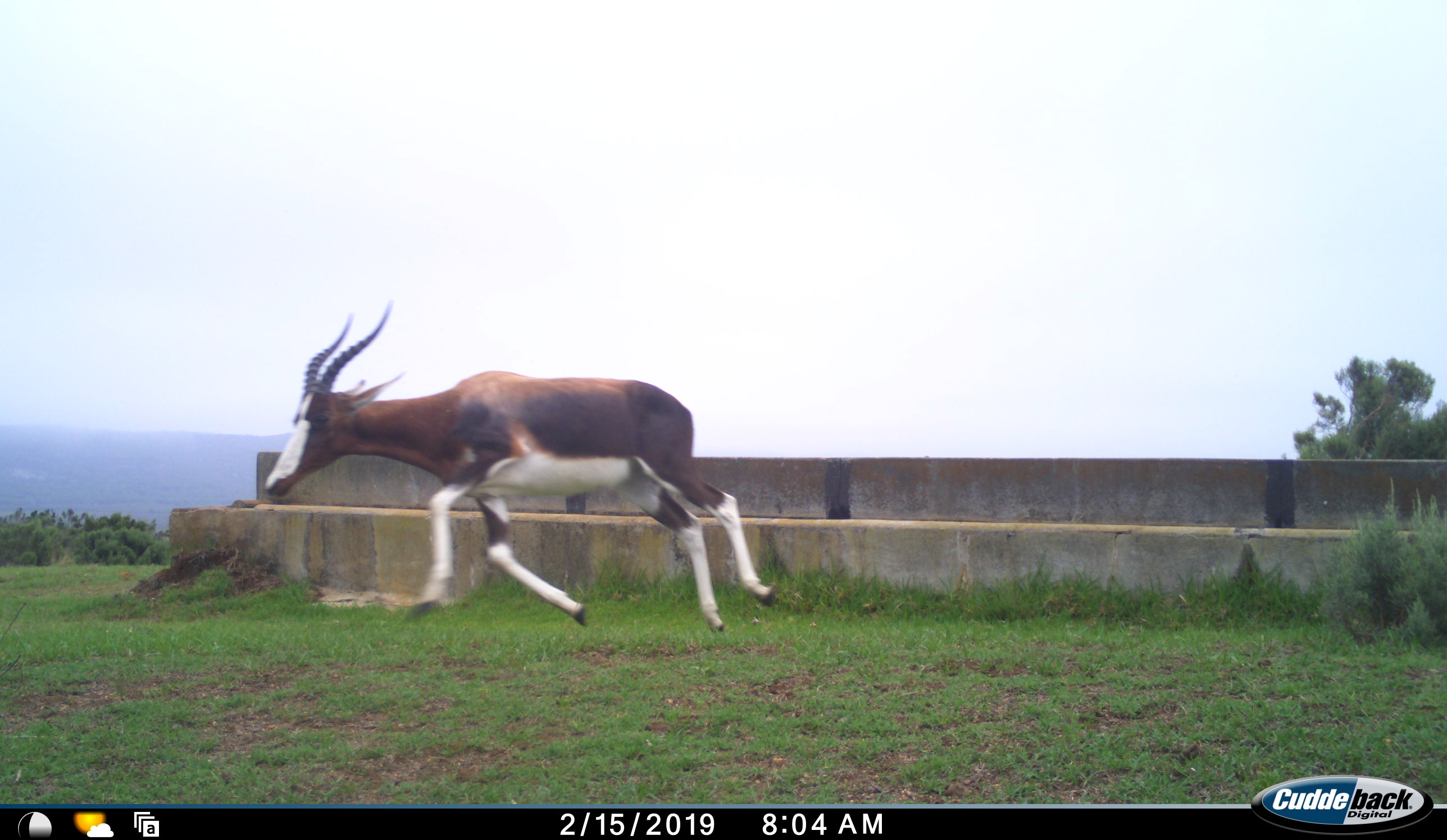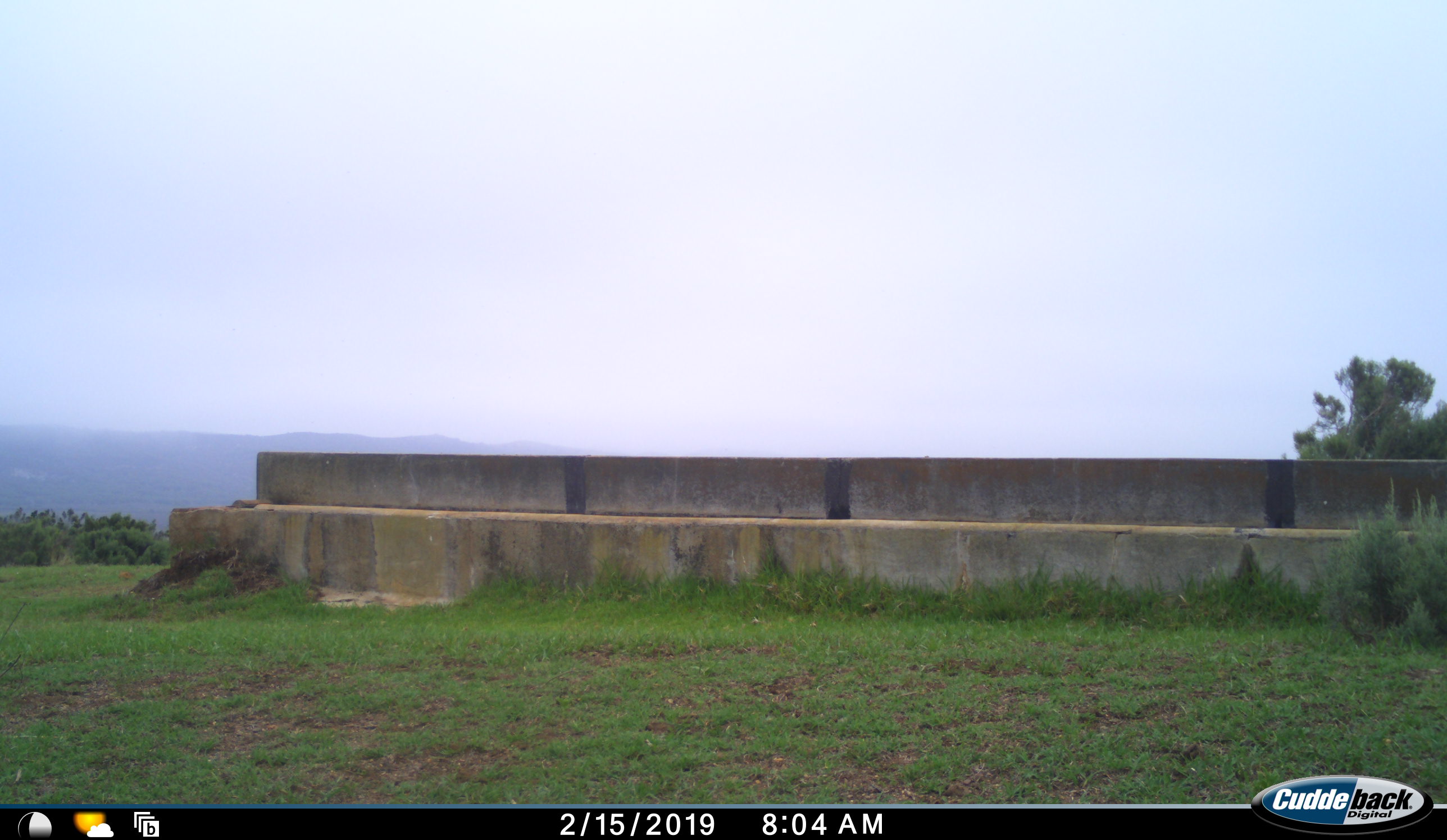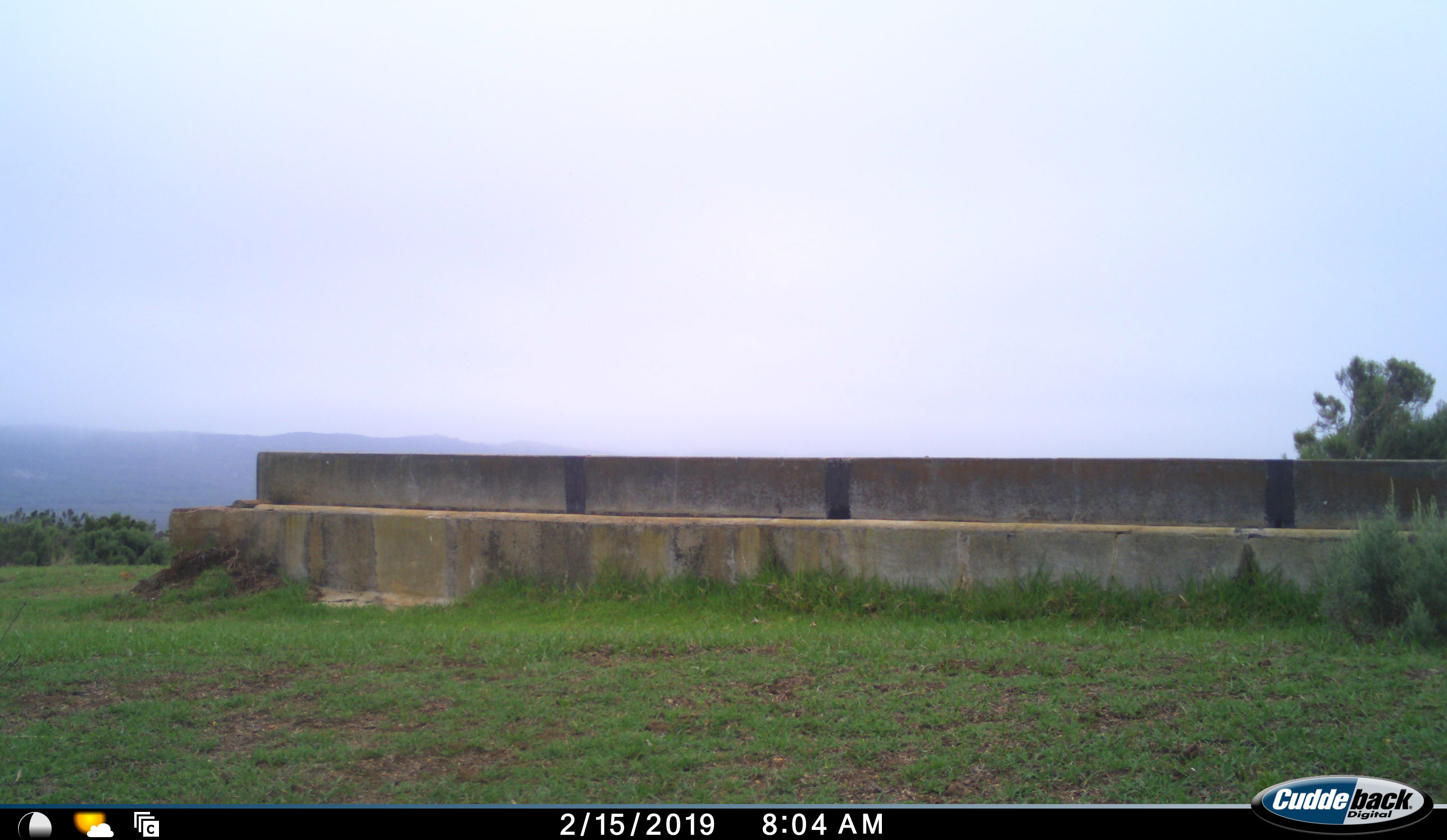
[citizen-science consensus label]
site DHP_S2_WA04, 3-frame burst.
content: unidentified animal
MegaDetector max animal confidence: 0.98